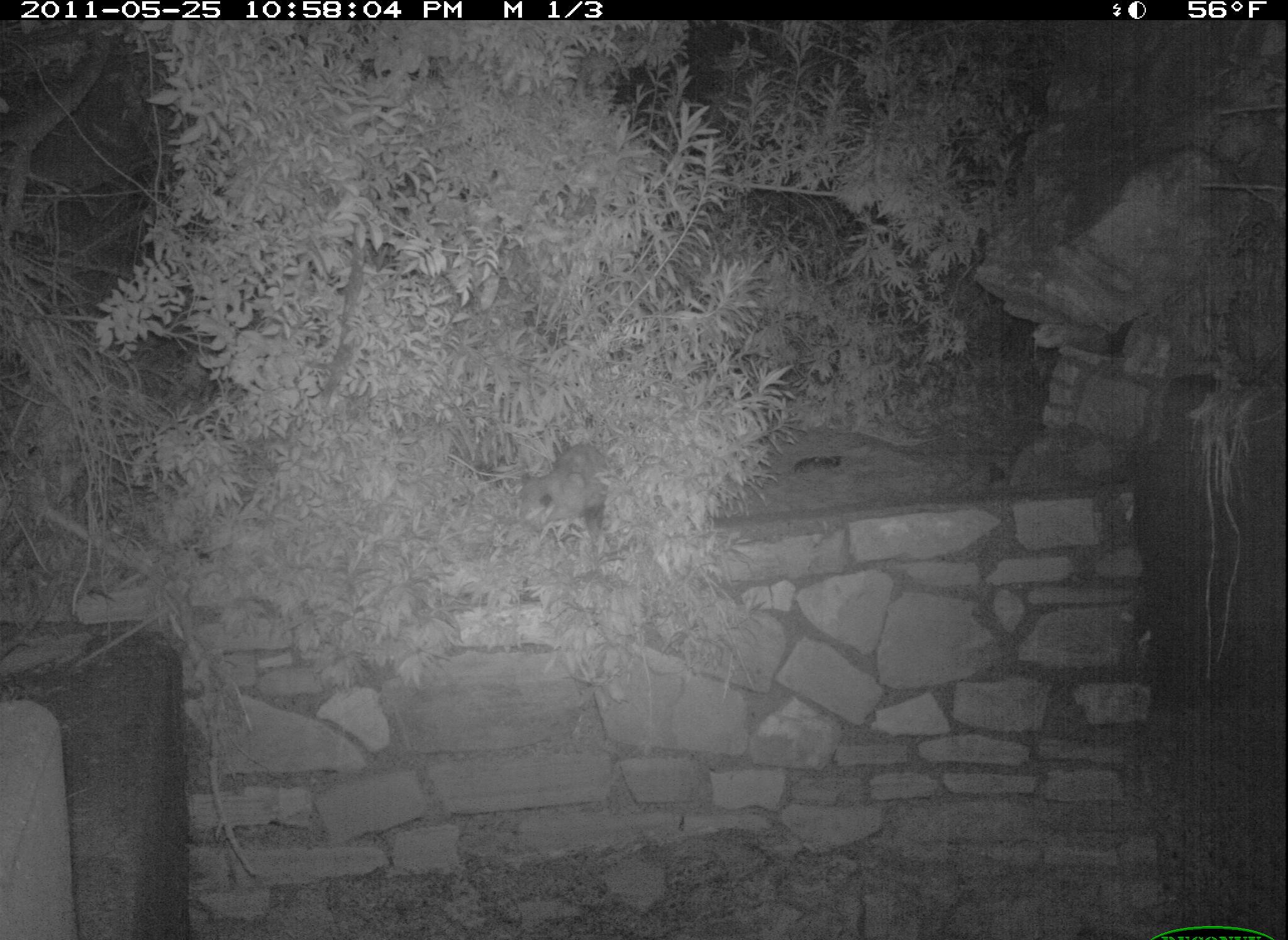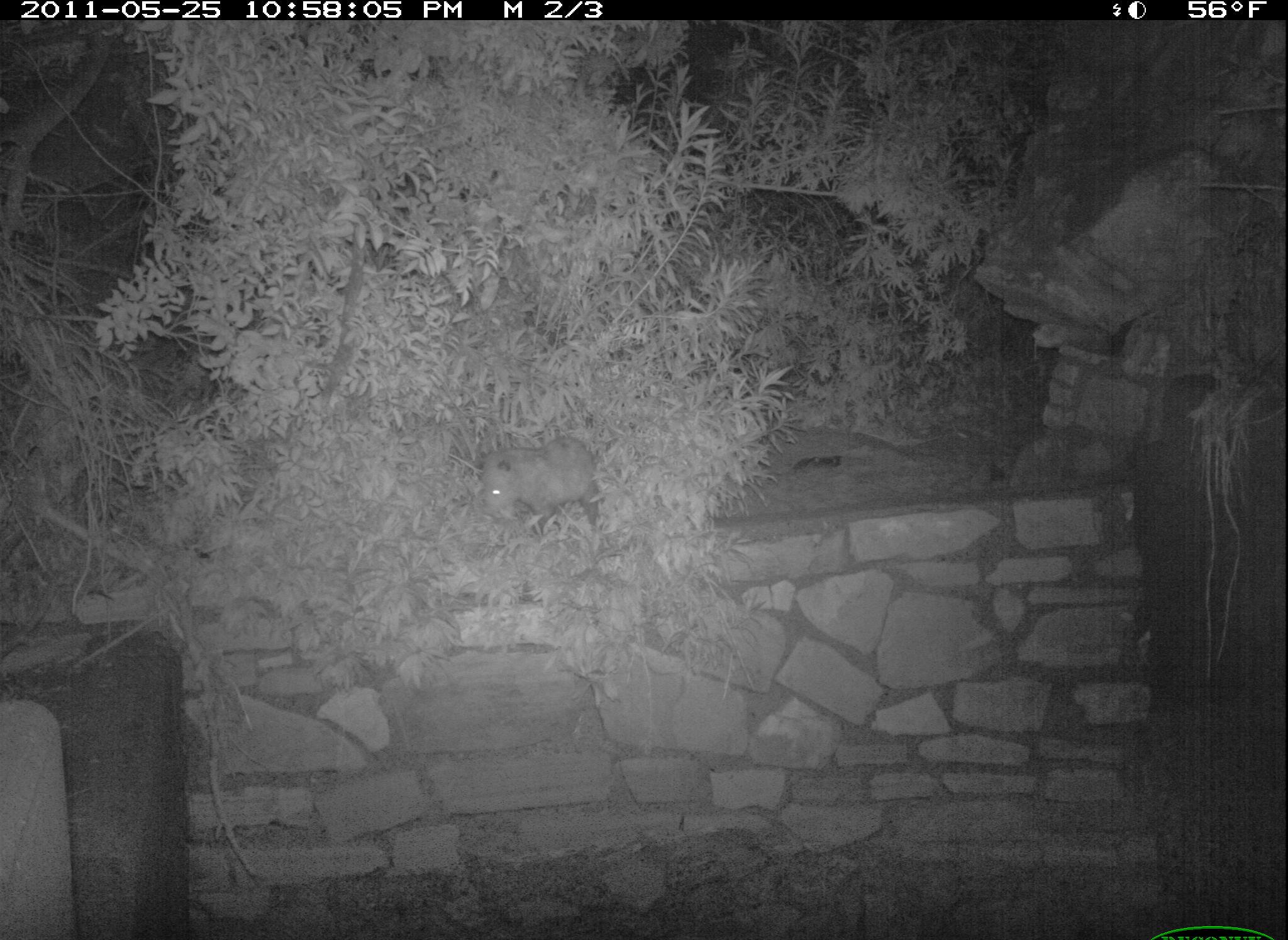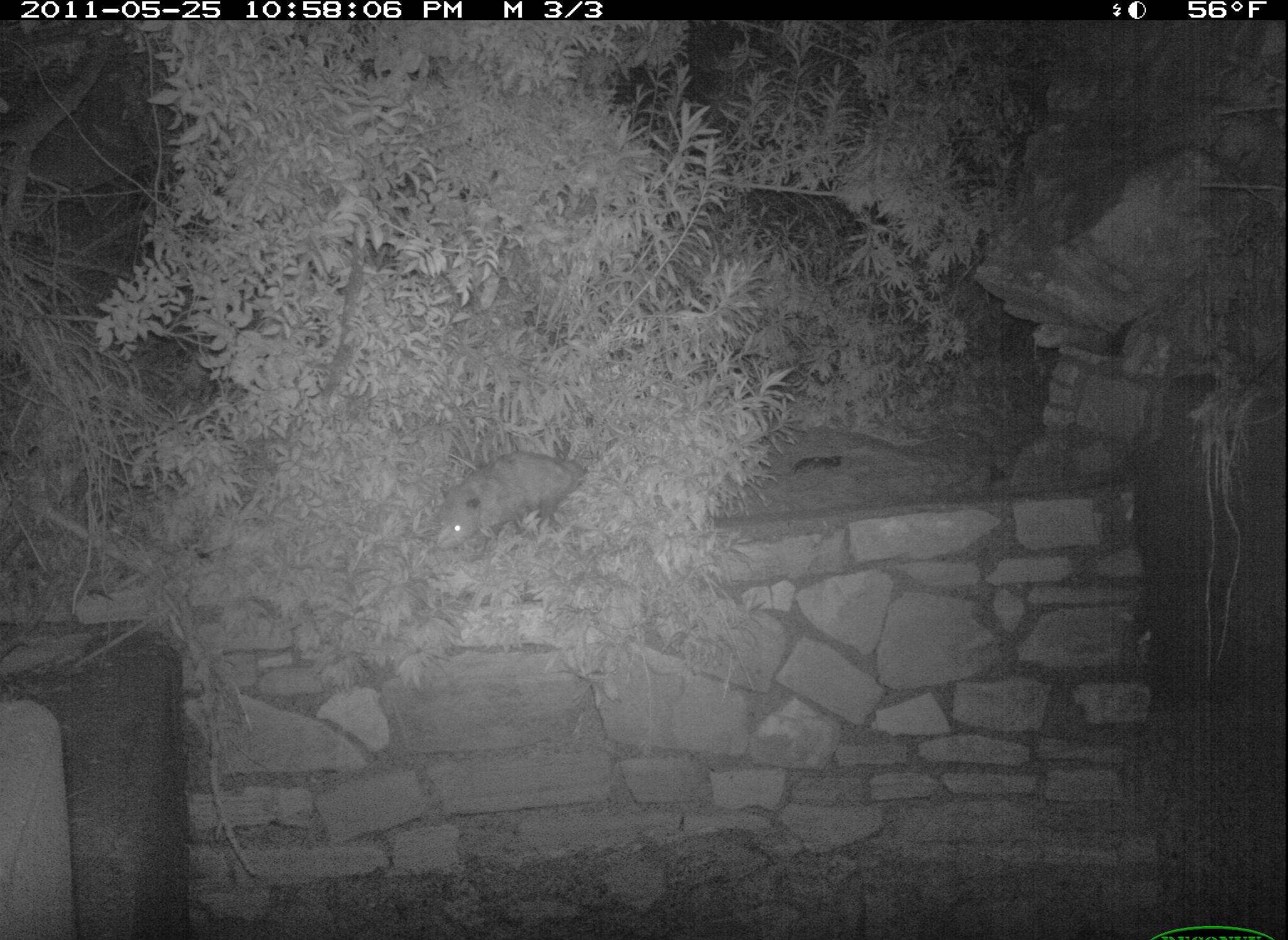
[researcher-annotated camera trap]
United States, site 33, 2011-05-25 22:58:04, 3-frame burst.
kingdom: Animalia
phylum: Chordata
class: Mammalia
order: Didelphimorphia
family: Didelphidae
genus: Didelphis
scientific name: Didelphis virginiana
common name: virginia opossum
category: opossum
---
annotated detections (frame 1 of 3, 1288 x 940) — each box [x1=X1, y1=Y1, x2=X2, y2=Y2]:
opossum: [x1=507, y1=441, x2=631, y2=541]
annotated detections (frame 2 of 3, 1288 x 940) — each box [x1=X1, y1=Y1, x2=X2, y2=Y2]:
opossum: [x1=475, y1=422, x2=620, y2=552]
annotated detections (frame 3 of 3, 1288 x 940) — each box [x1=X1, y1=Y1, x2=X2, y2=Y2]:
opossum: [x1=428, y1=445, x2=604, y2=569]